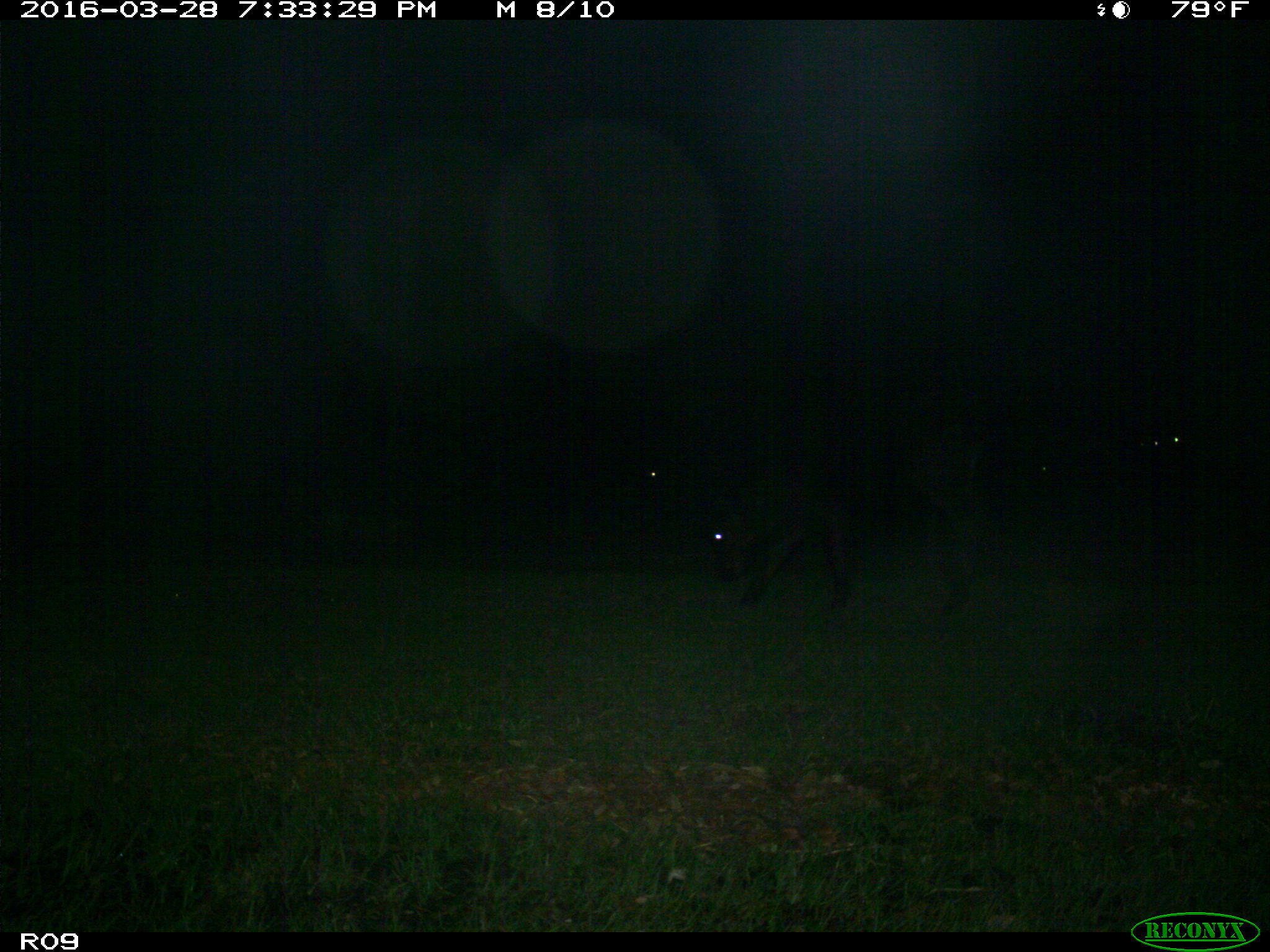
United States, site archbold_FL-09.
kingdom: Animalia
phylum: Chordata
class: Mammalia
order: Artiodactyla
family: Bovidae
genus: Bos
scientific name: Bos taurus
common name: domestic cow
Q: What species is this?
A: Bos taurus (domestic cow).